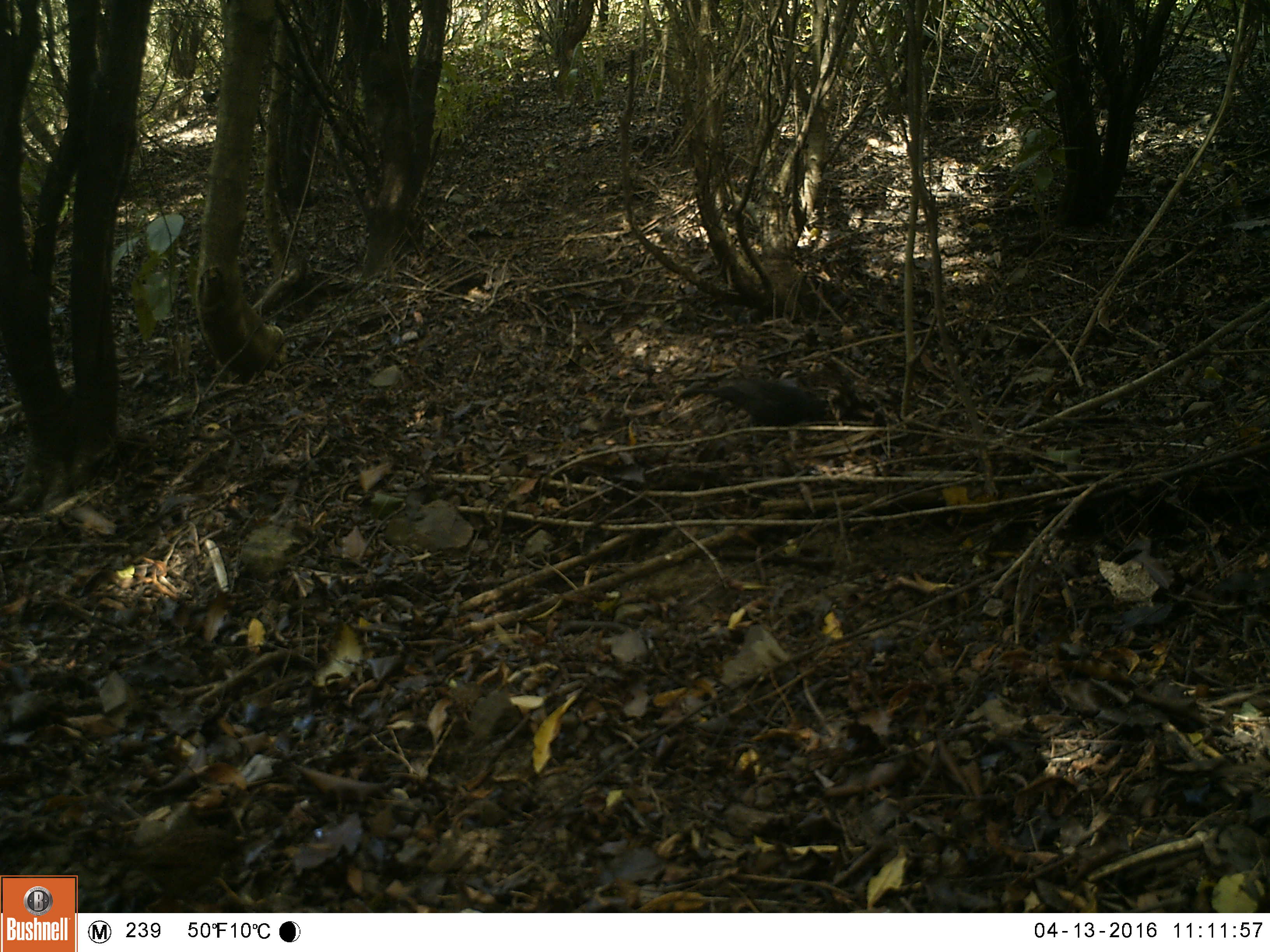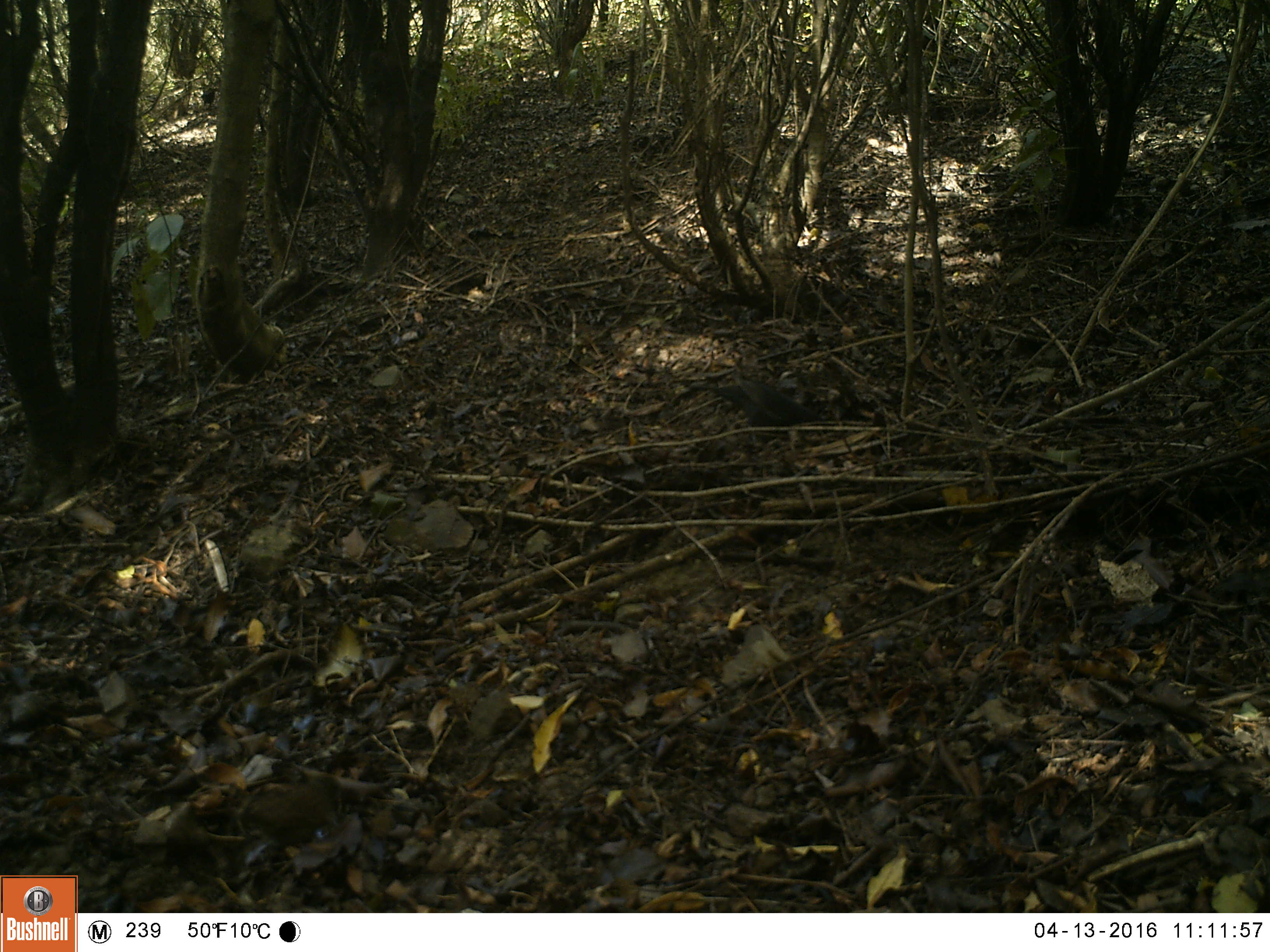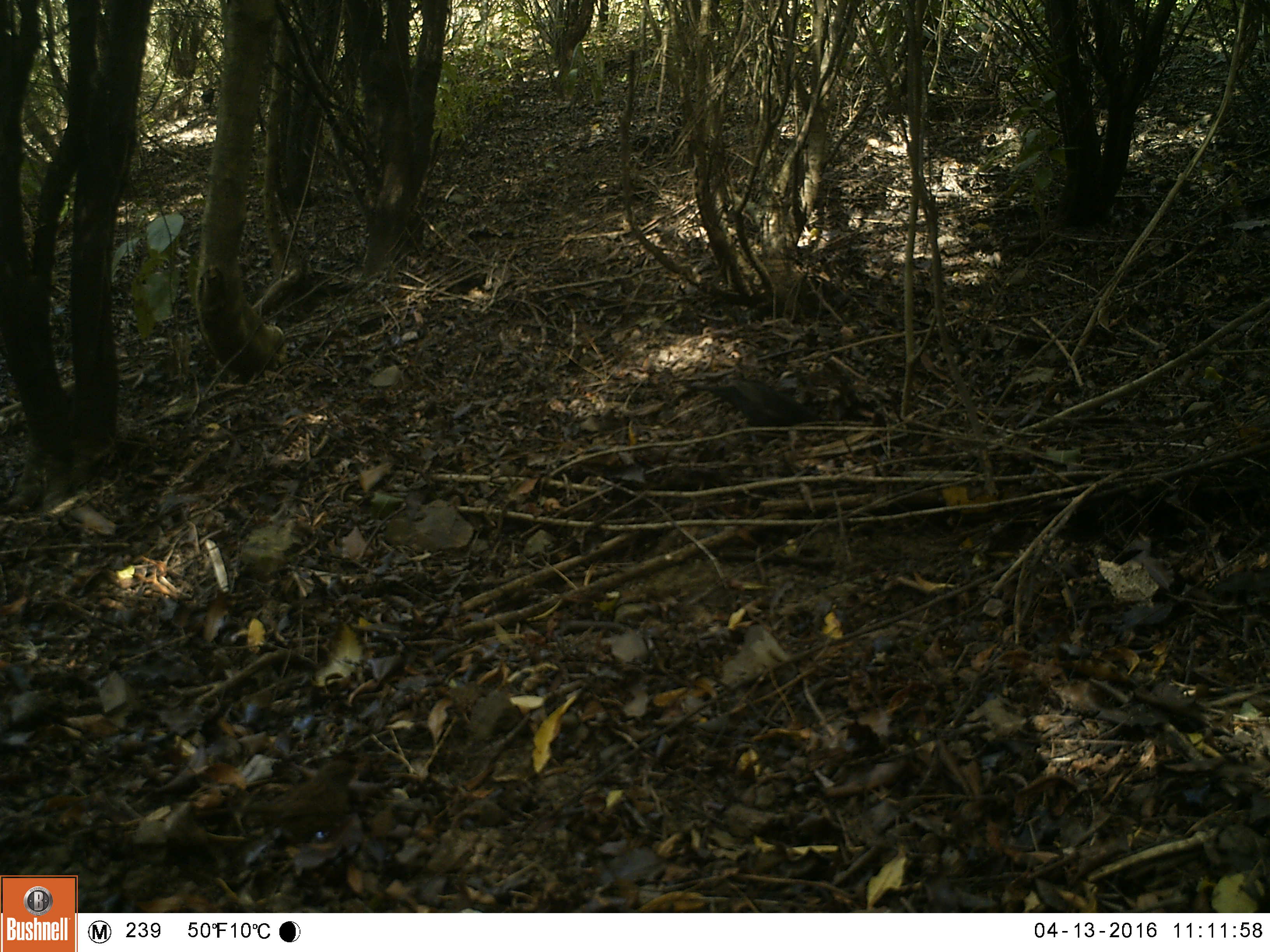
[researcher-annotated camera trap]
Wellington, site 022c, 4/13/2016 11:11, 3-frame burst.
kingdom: Animalia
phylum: Chordata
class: Aves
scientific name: Aves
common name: bird